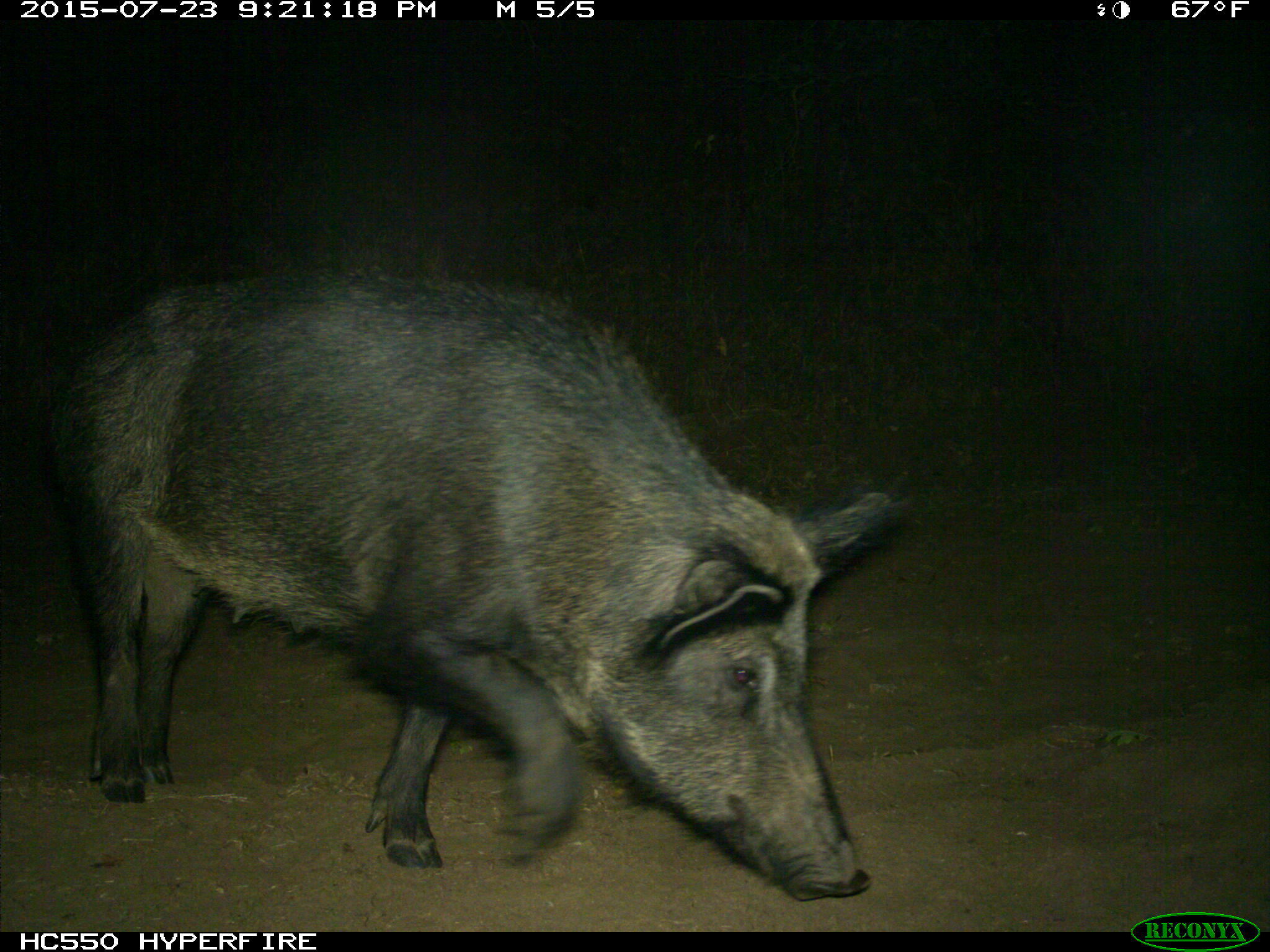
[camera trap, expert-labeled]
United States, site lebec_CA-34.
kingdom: Animalia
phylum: Chordata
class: Mammalia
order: Artiodactyla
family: Suidae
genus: Sus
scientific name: Sus scrofa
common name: wild boar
Sus scrofa (wild boar).